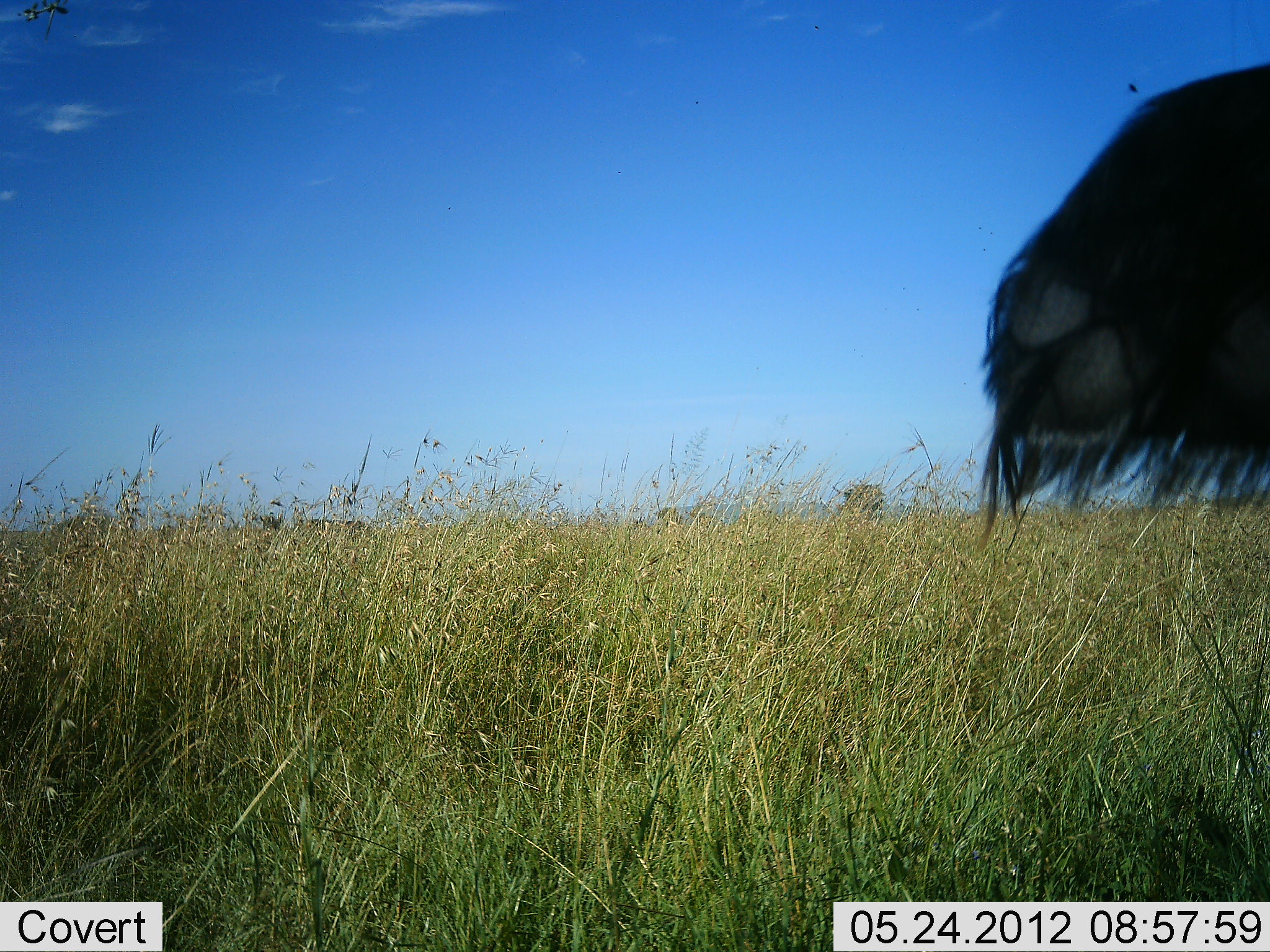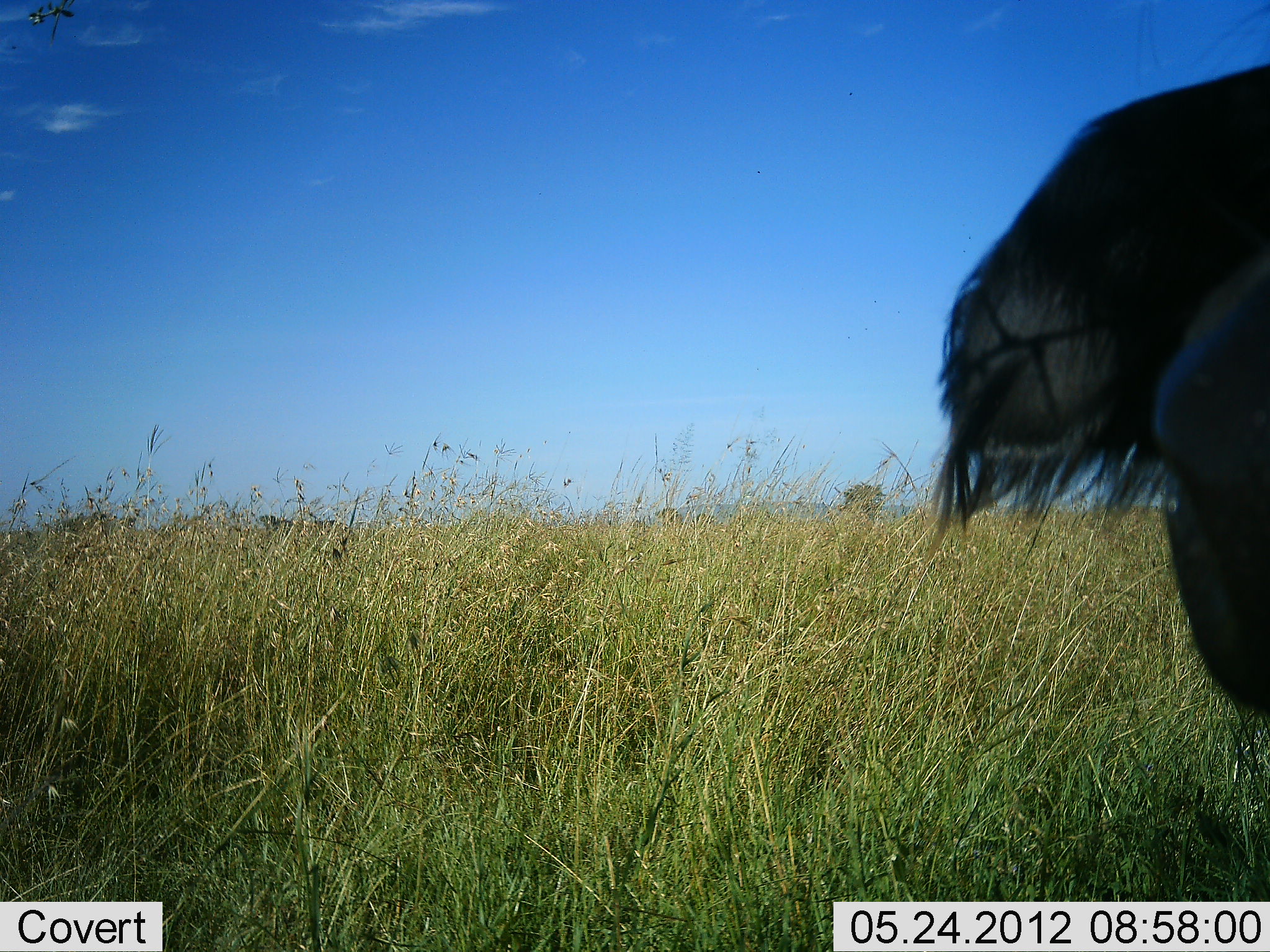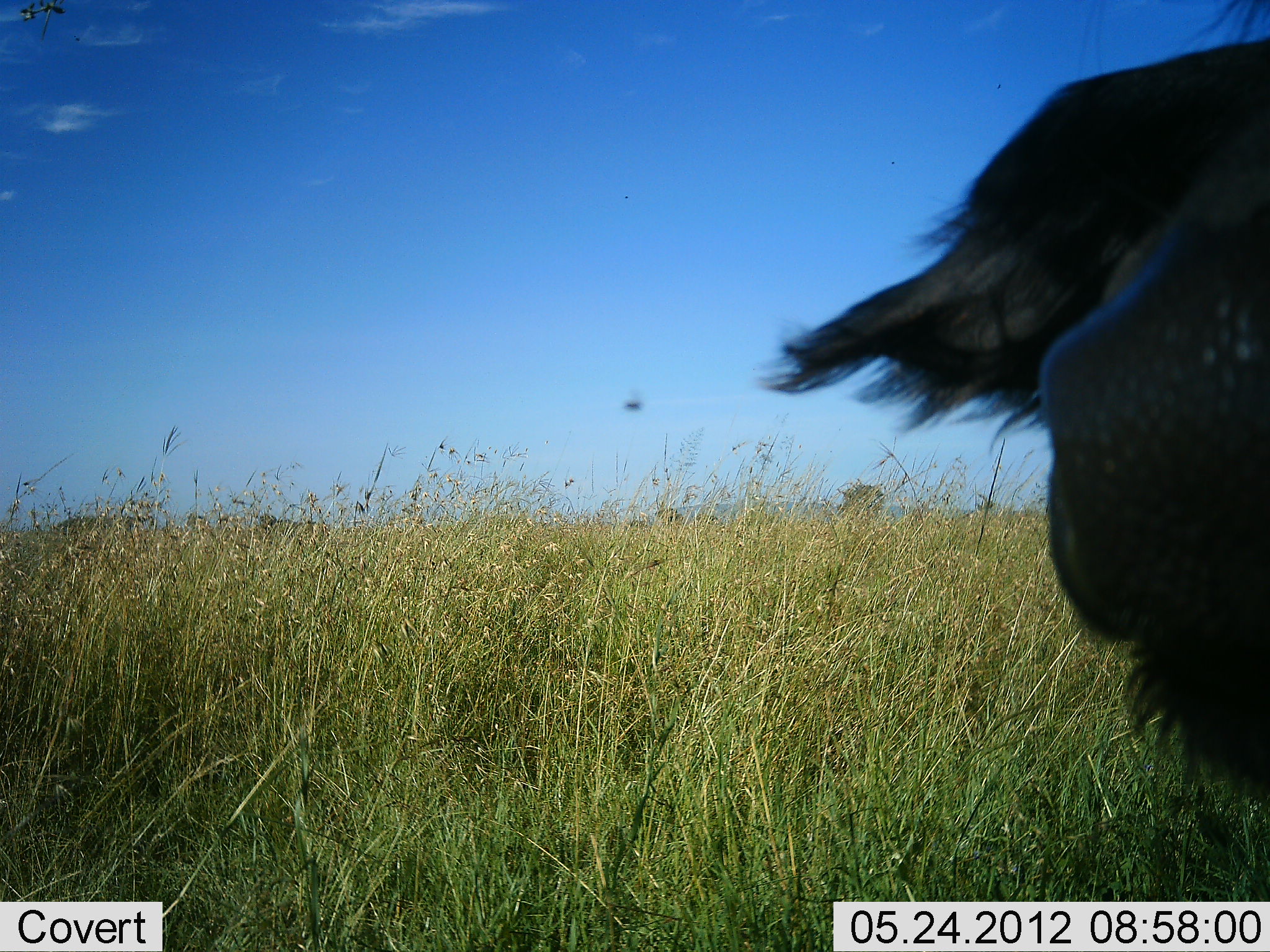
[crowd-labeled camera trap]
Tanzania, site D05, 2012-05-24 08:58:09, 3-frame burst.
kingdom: Animalia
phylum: Chordata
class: Mammalia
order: Artiodactyla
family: Bovidae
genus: Syncerus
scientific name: Syncerus caffer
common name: cape buffalo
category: buffalo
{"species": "buffalo (cape buffalo) (Syncerus caffer)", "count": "1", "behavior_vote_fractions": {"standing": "45%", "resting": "36%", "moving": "18%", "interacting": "9%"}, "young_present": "0%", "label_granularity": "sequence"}